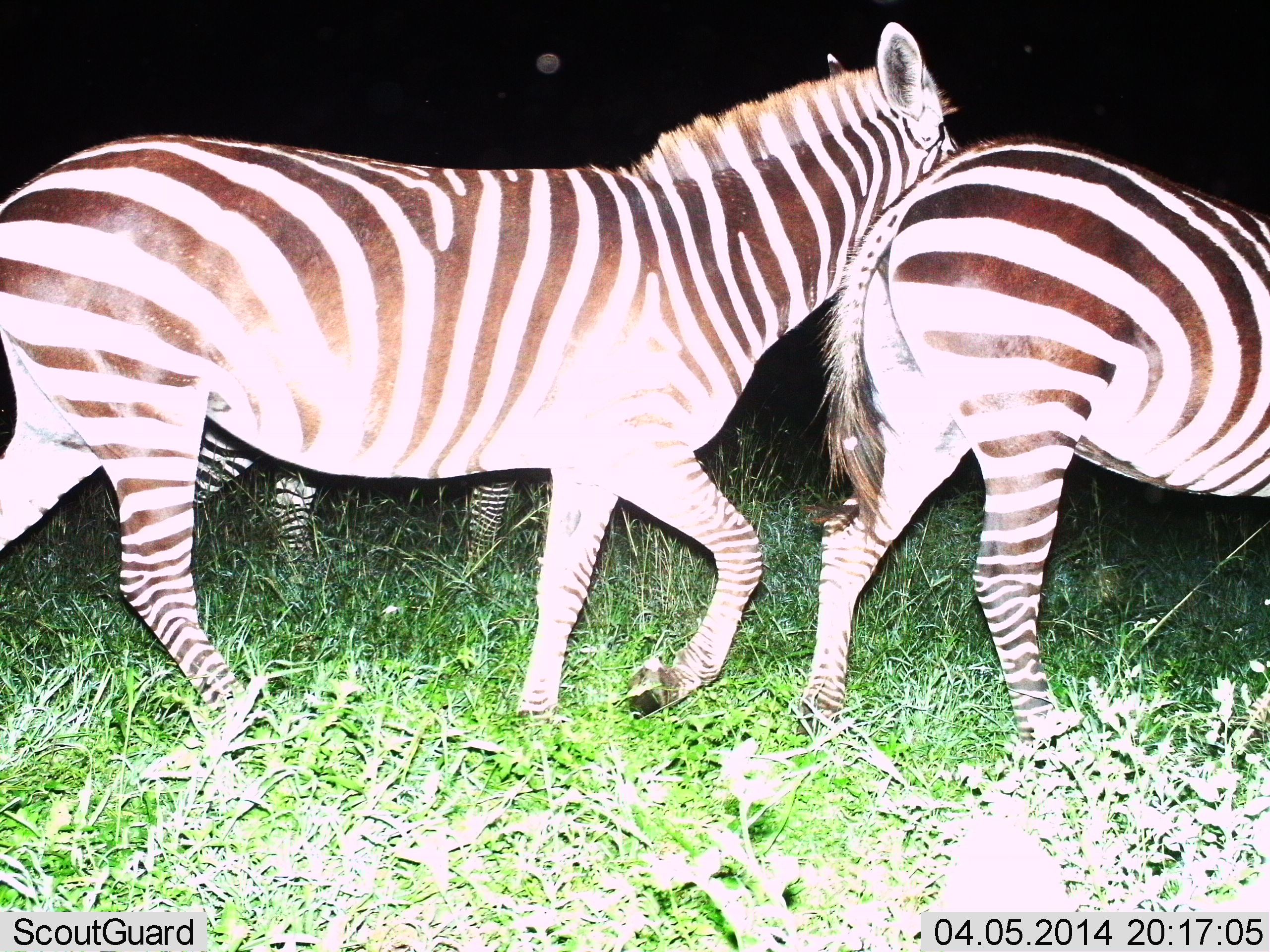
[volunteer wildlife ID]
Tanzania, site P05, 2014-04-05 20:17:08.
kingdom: Animalia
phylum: Chordata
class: Mammalia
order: Perissodactyla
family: Equidae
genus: Equus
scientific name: Equus quagga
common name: plains zebra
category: zebra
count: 3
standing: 0%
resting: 0%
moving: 100%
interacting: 0%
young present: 0%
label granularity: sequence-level